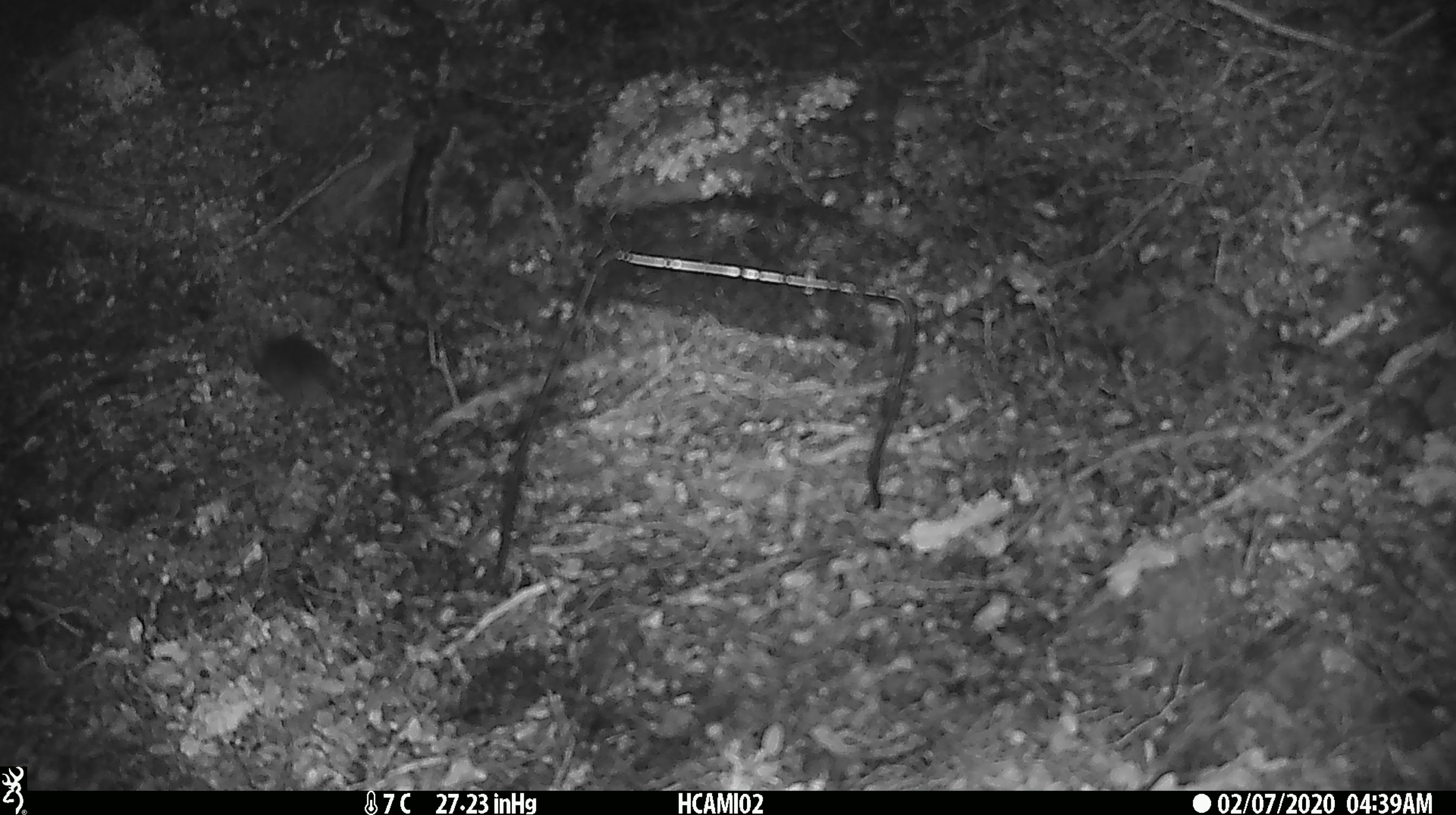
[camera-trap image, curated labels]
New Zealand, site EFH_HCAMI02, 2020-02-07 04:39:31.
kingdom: Animalia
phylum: Chordata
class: Mammalia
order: Rodentia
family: Muridae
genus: Mus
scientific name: Mus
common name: mouse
Mouse (Mus).